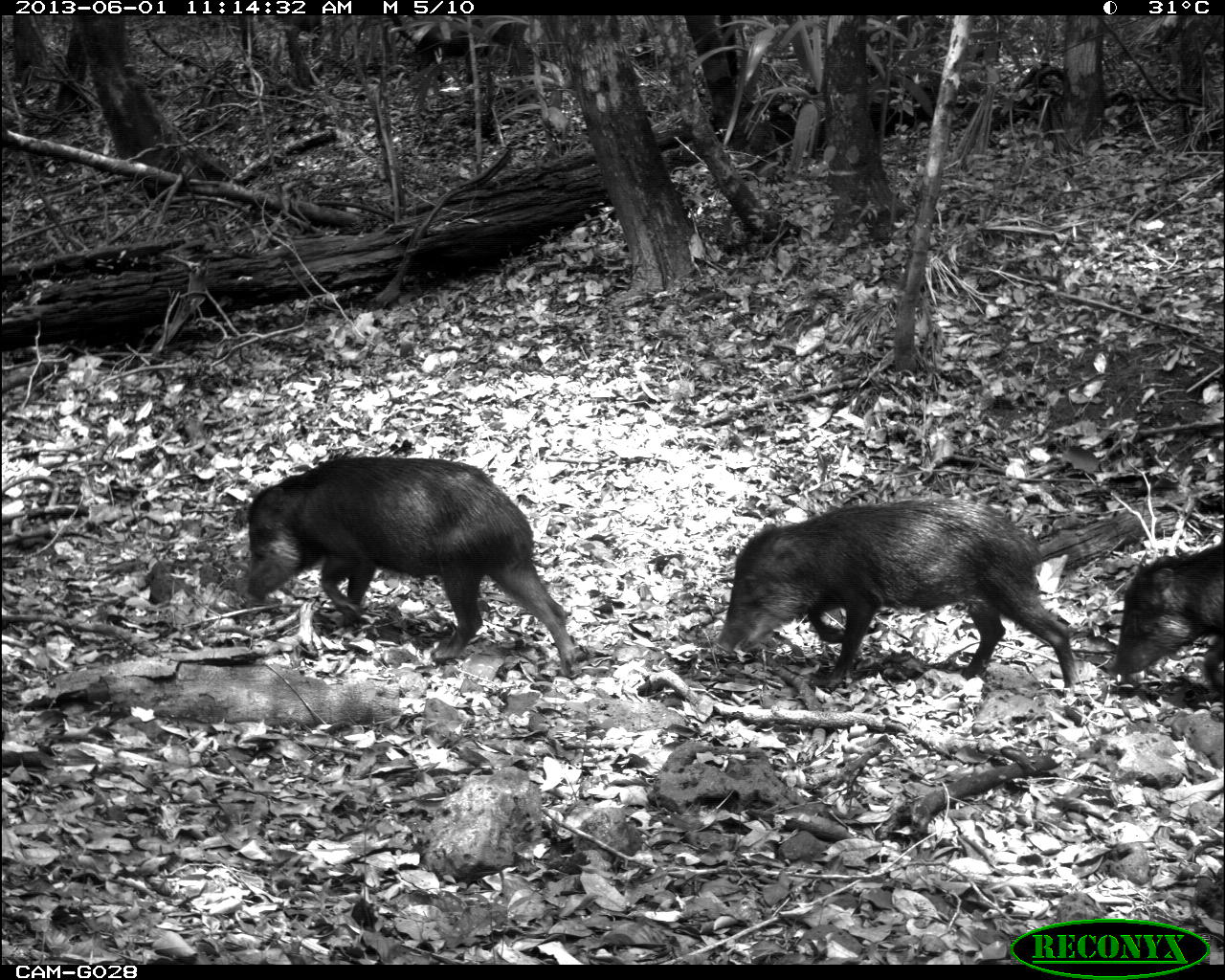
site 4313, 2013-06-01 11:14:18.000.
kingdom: Animalia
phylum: Chordata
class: Mammalia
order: Artiodactyla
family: Tayassuidae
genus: Tayassu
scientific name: Tayassu pecari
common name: white-lipped peccary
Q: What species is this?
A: Tayassu pecari (white-lipped peccary).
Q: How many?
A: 9.